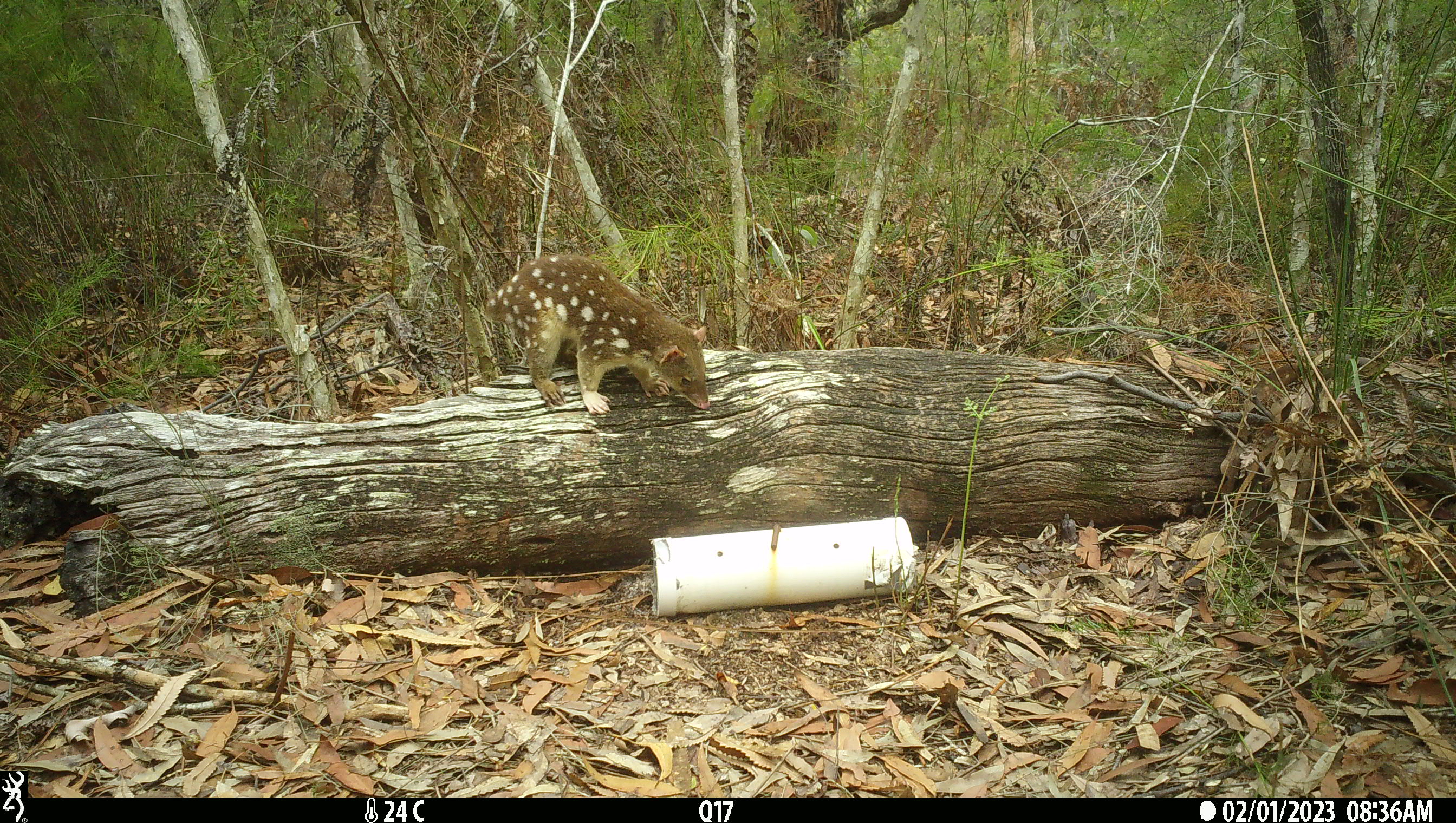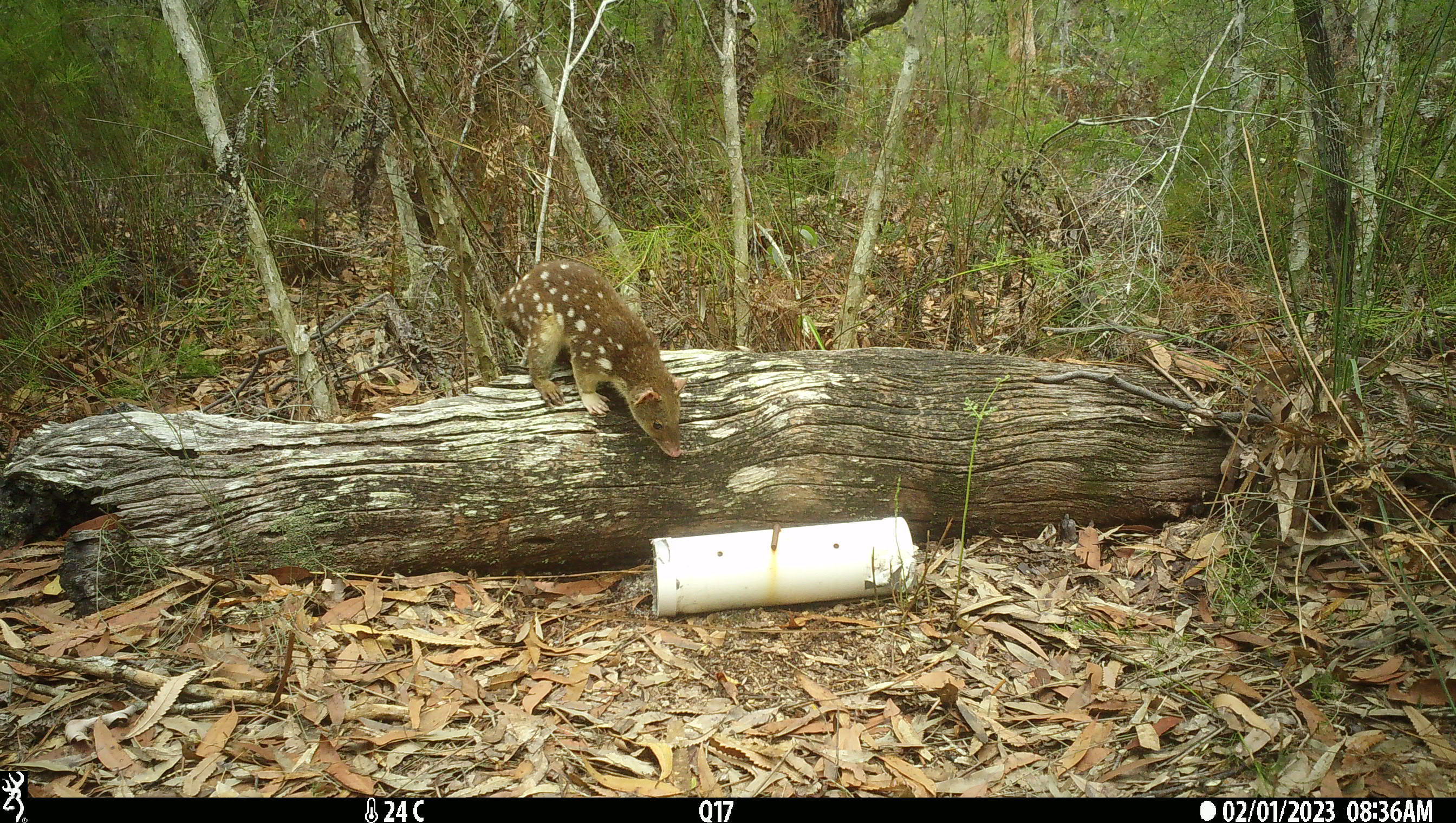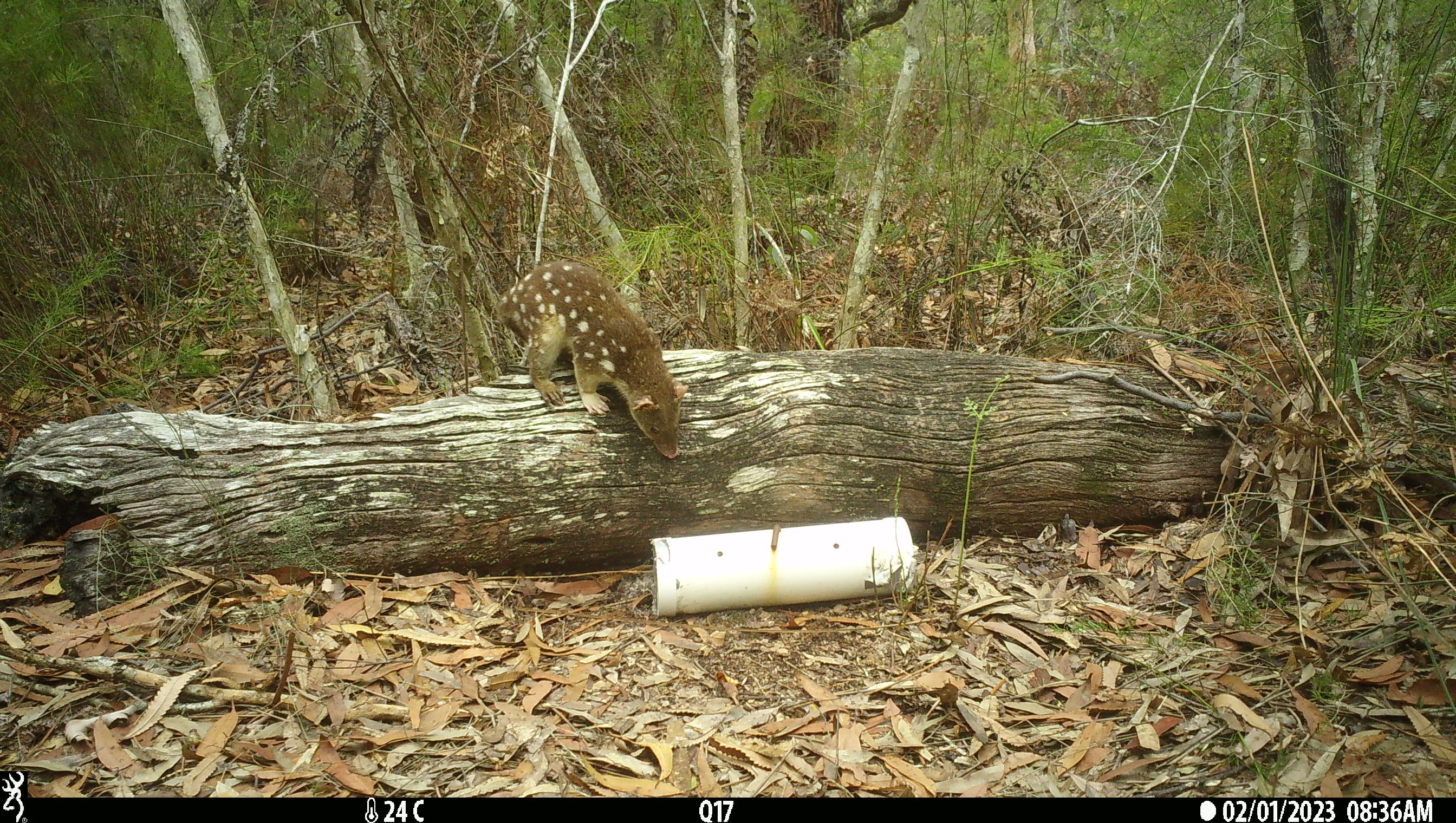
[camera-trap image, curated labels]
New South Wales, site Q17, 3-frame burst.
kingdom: Animalia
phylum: Chordata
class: Mammalia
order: Dasyuromorphia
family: Dasyuridae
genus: Dasyurus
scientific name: Dasyurus maculatus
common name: spotted-tailed quoll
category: quoll